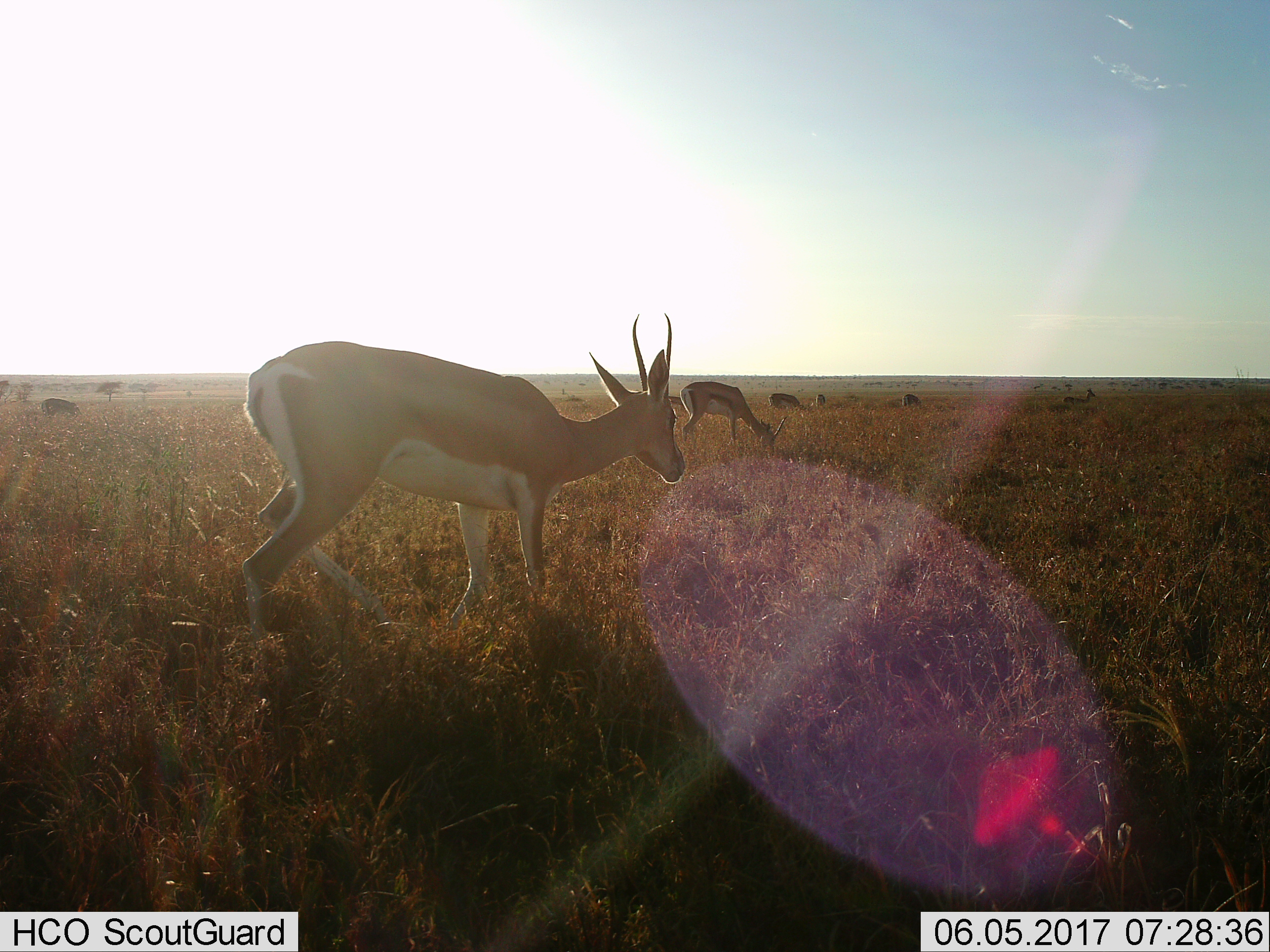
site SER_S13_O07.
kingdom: Animalia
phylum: Chordata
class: Mammalia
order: Artiodactyla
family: Bovidae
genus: Nanger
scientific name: Nanger granti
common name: grant's gazelle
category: gazellegrants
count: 1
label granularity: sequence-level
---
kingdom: Animalia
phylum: Chordata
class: Mammalia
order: Artiodactyla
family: Bovidae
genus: Eudorcas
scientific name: Eudorcas thomsonii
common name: thomson's gazelle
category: gazellethomsons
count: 6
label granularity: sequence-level